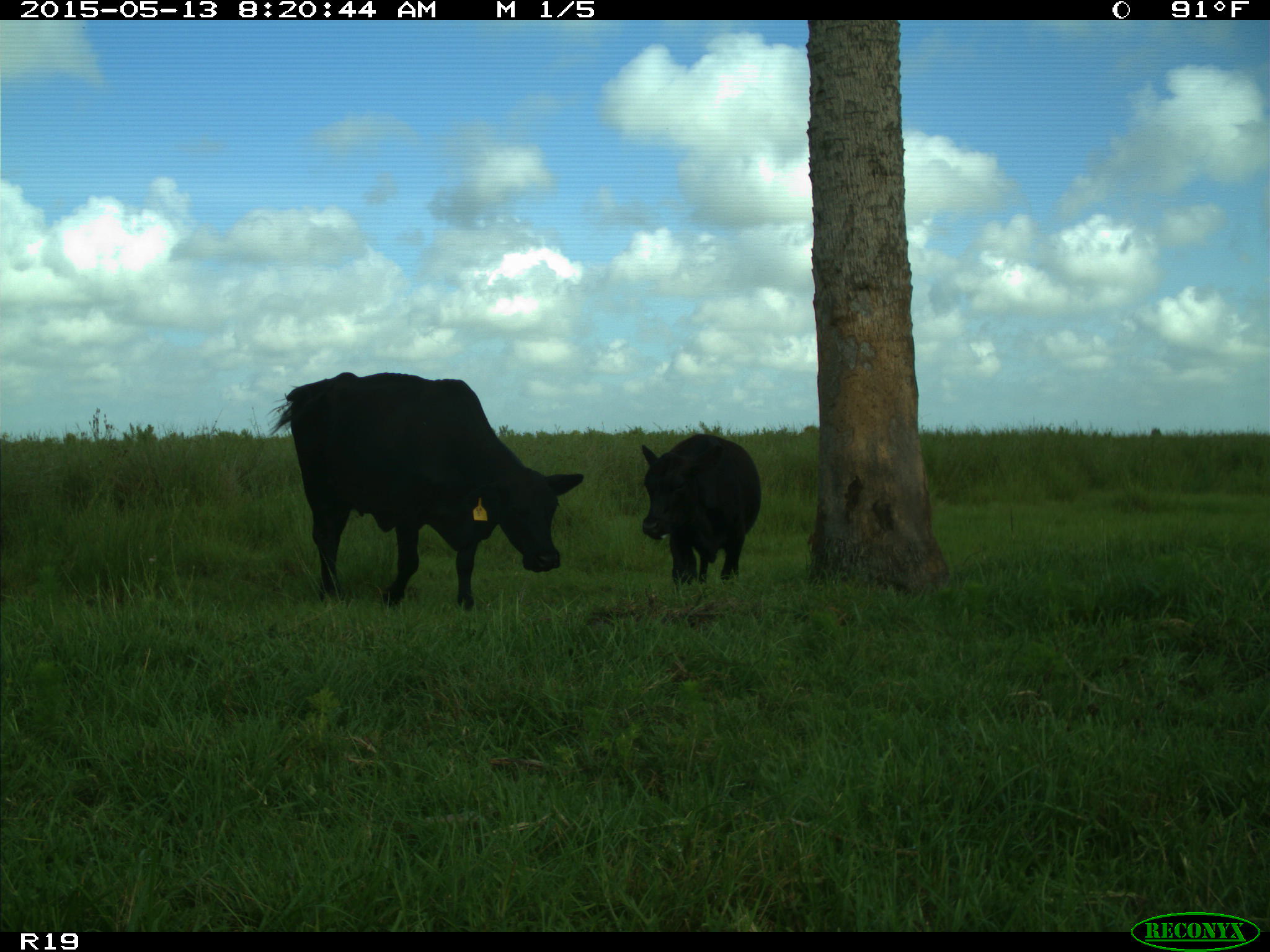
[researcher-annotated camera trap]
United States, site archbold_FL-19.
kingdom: Animalia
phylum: Chordata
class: Mammalia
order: Artiodactyla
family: Bovidae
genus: Bos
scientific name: Bos taurus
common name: domestic cow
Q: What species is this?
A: Bos taurus (domestic cow).